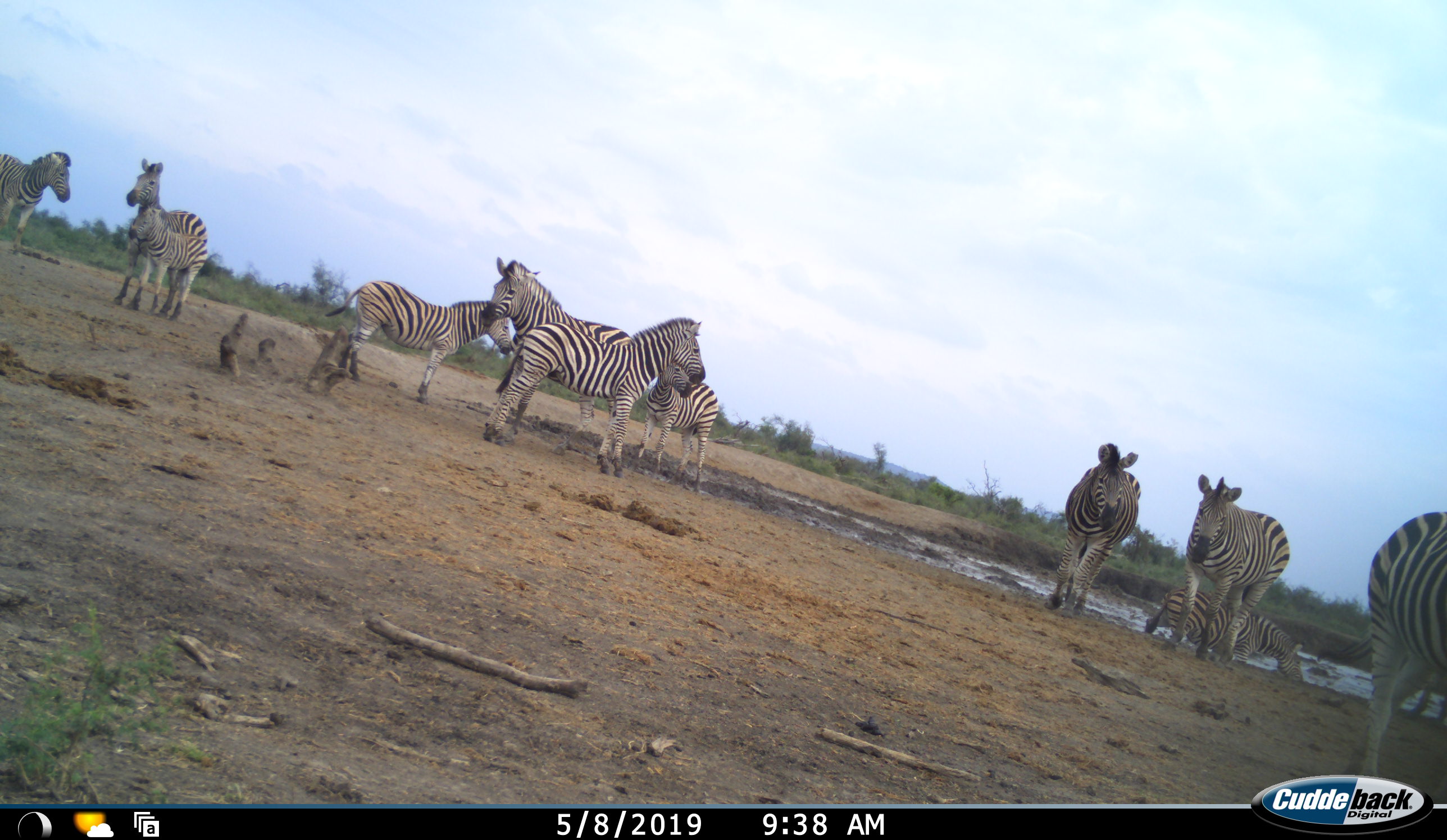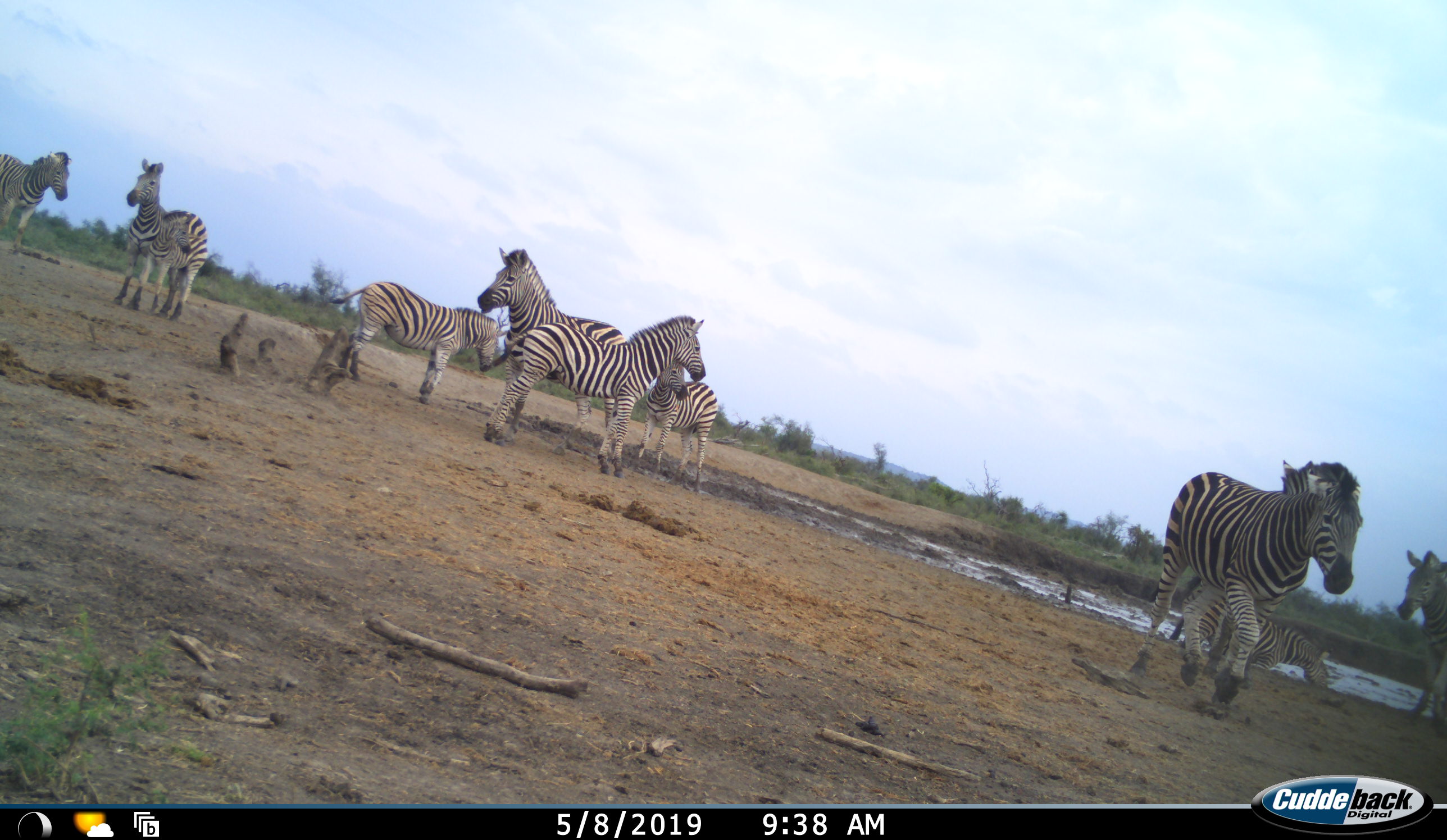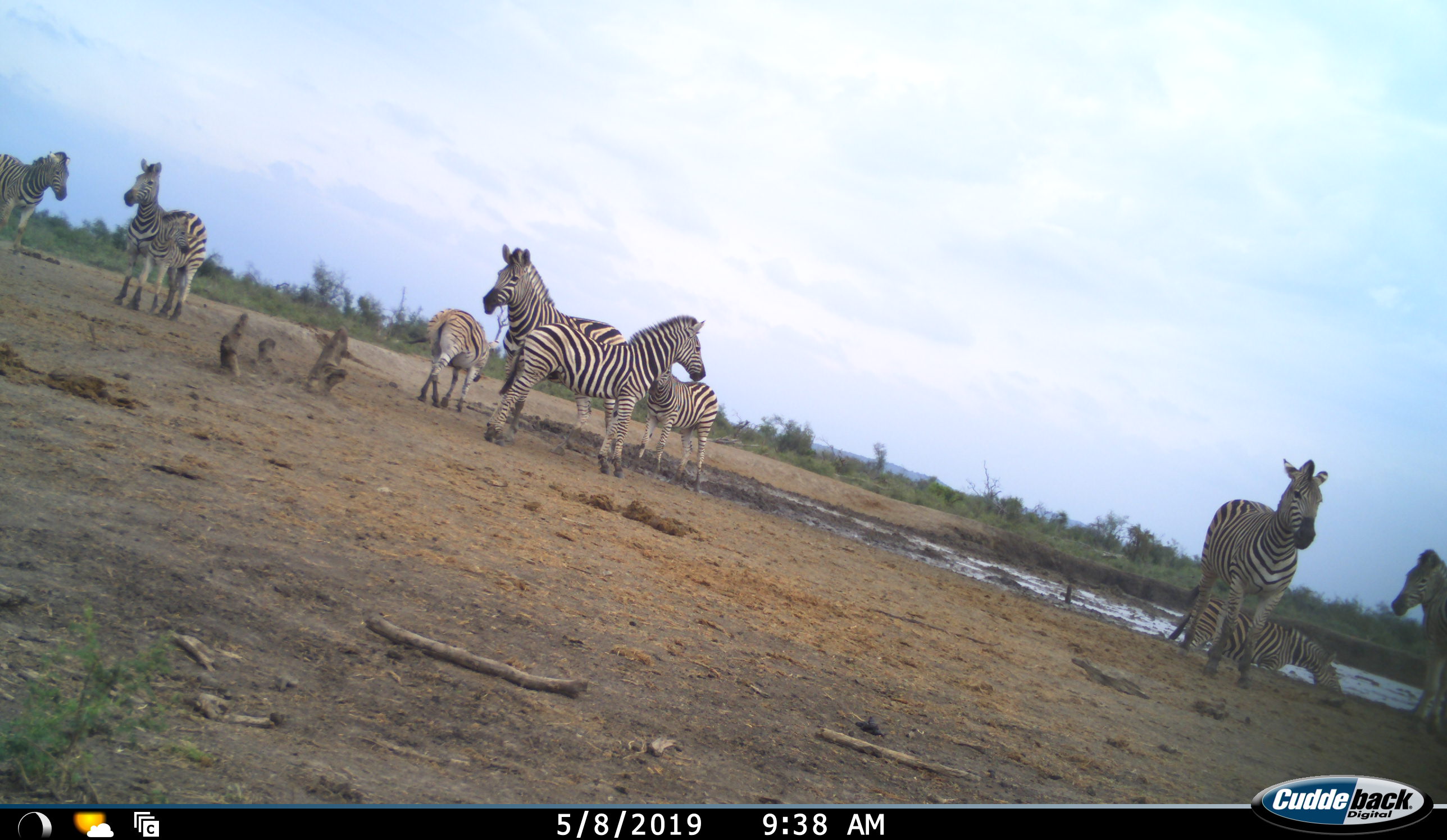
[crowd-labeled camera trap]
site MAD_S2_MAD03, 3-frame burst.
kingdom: Animalia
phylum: Chordata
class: Mammalia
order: Perissodactyla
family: Equidae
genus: Equus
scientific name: Equus quagga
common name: plains zebra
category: zebraplains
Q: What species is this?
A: Zebraplains (plains zebra) (Equus quagga).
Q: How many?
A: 11-50.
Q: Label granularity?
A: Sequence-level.